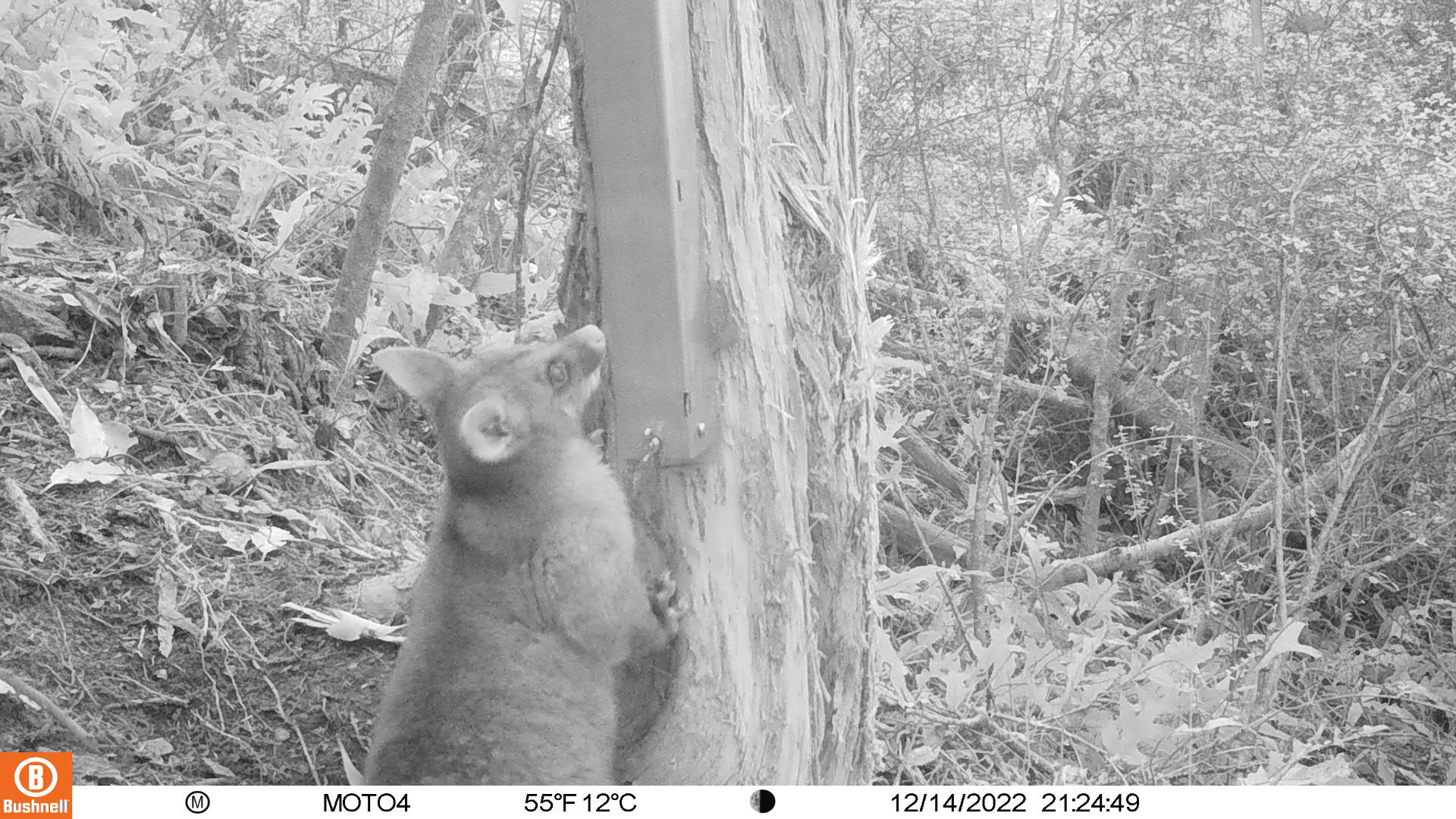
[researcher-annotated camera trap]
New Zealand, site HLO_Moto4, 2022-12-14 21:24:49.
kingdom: Animalia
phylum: Chordata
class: Mammalia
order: Diprotodontia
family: Phalangeridae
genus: Trichosurus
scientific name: Trichosurus vulpecula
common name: common brushtail possum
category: possum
Possum (common brushtail possum) (Trichosurus vulpecula).